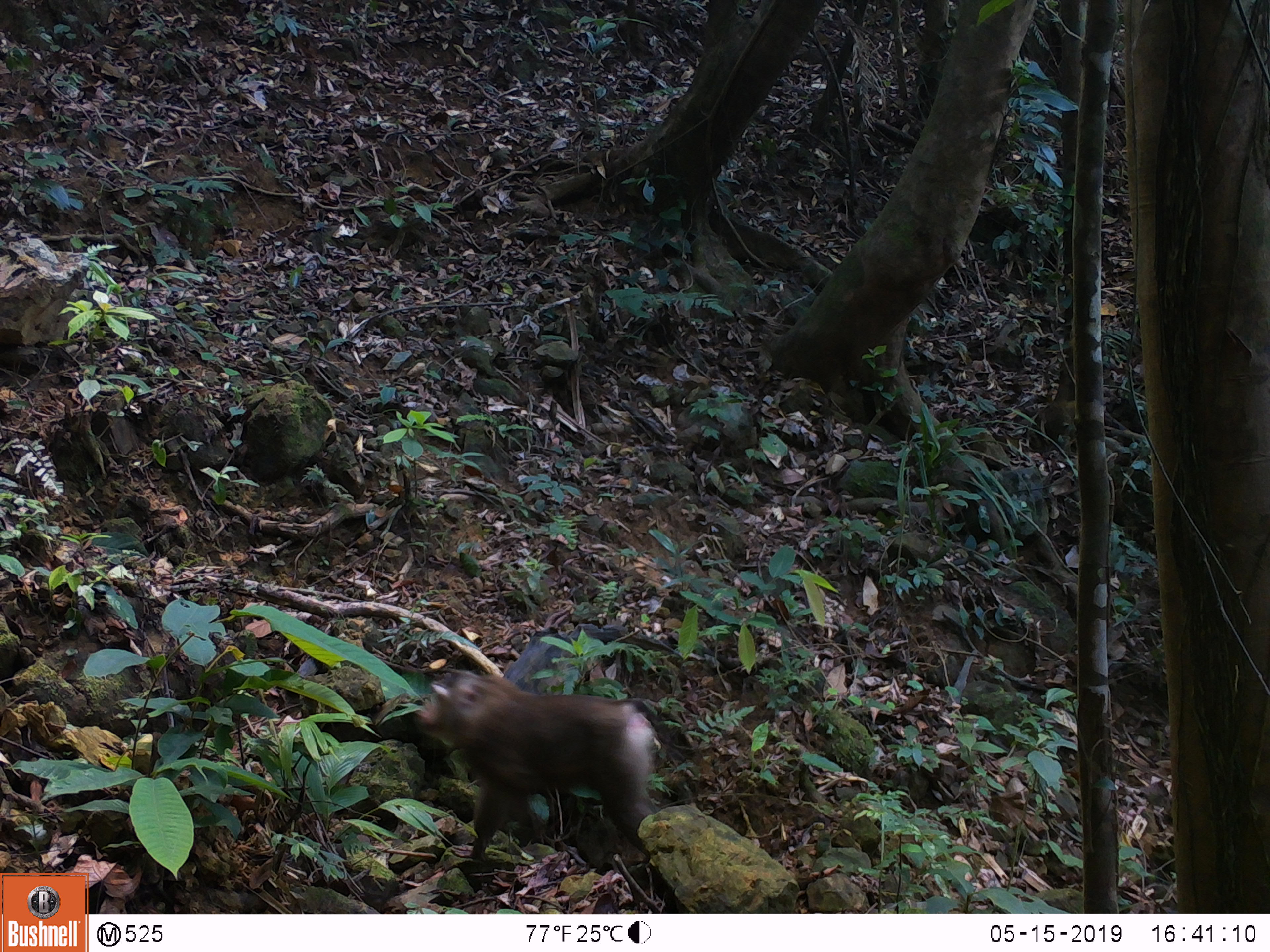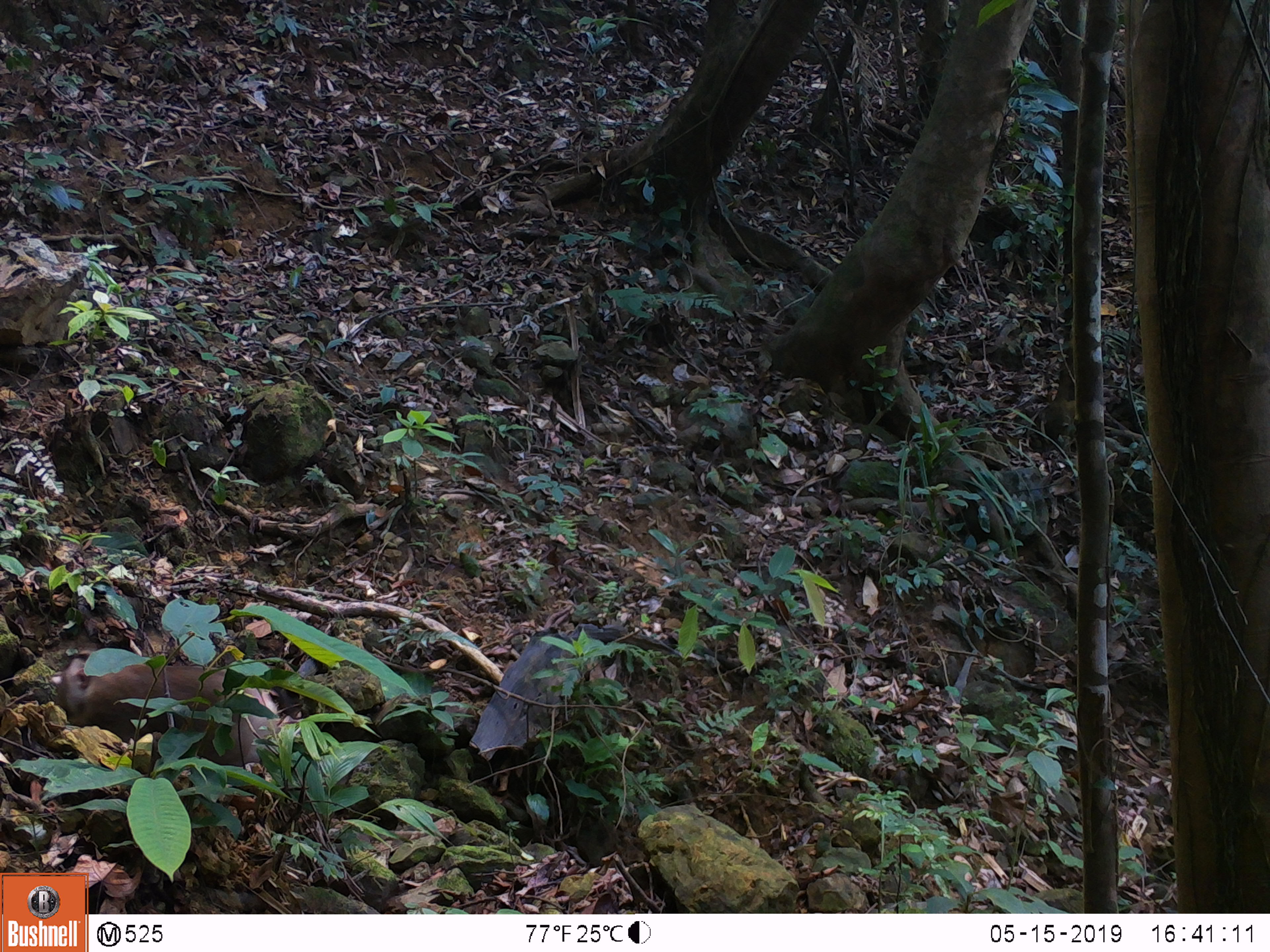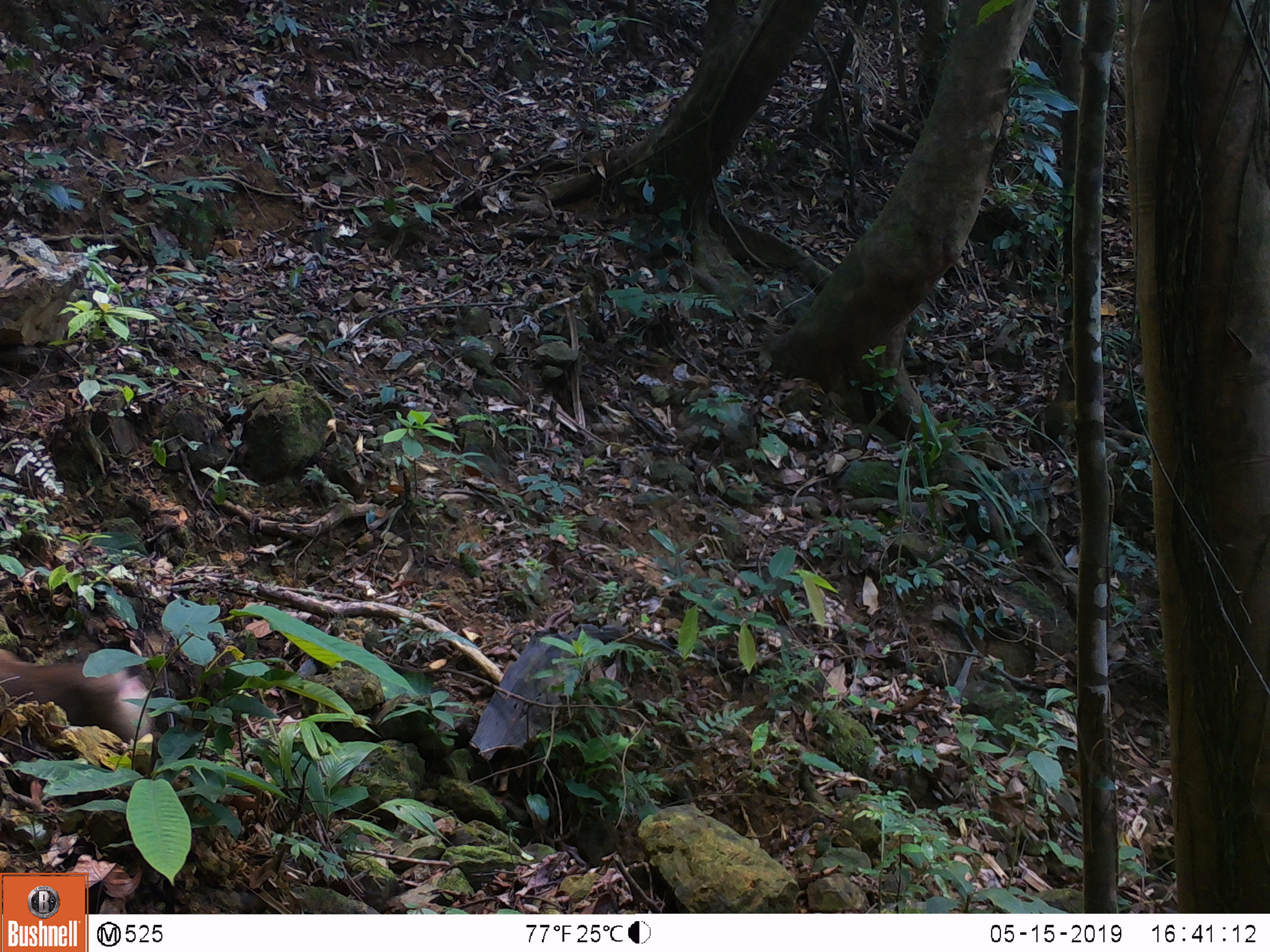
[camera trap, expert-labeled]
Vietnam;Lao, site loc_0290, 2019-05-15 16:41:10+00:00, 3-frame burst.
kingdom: Animalia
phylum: Chordata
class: Mammalia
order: Primates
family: Cercopithecidae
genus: Macaca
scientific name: Macaca nemestrina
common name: pig-tailed macaque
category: pig tailed macaque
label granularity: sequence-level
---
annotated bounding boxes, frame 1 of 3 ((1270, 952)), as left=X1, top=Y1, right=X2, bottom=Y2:
pig tailed macaque: left=416, top=670, right=660, bottom=862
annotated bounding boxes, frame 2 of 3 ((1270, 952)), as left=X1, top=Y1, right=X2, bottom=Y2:
pig tailed macaque: left=49, top=649, right=302, bottom=767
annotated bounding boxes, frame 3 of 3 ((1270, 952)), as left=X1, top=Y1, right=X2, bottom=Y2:
pig tailed macaque: left=0, top=647, right=154, bottom=743